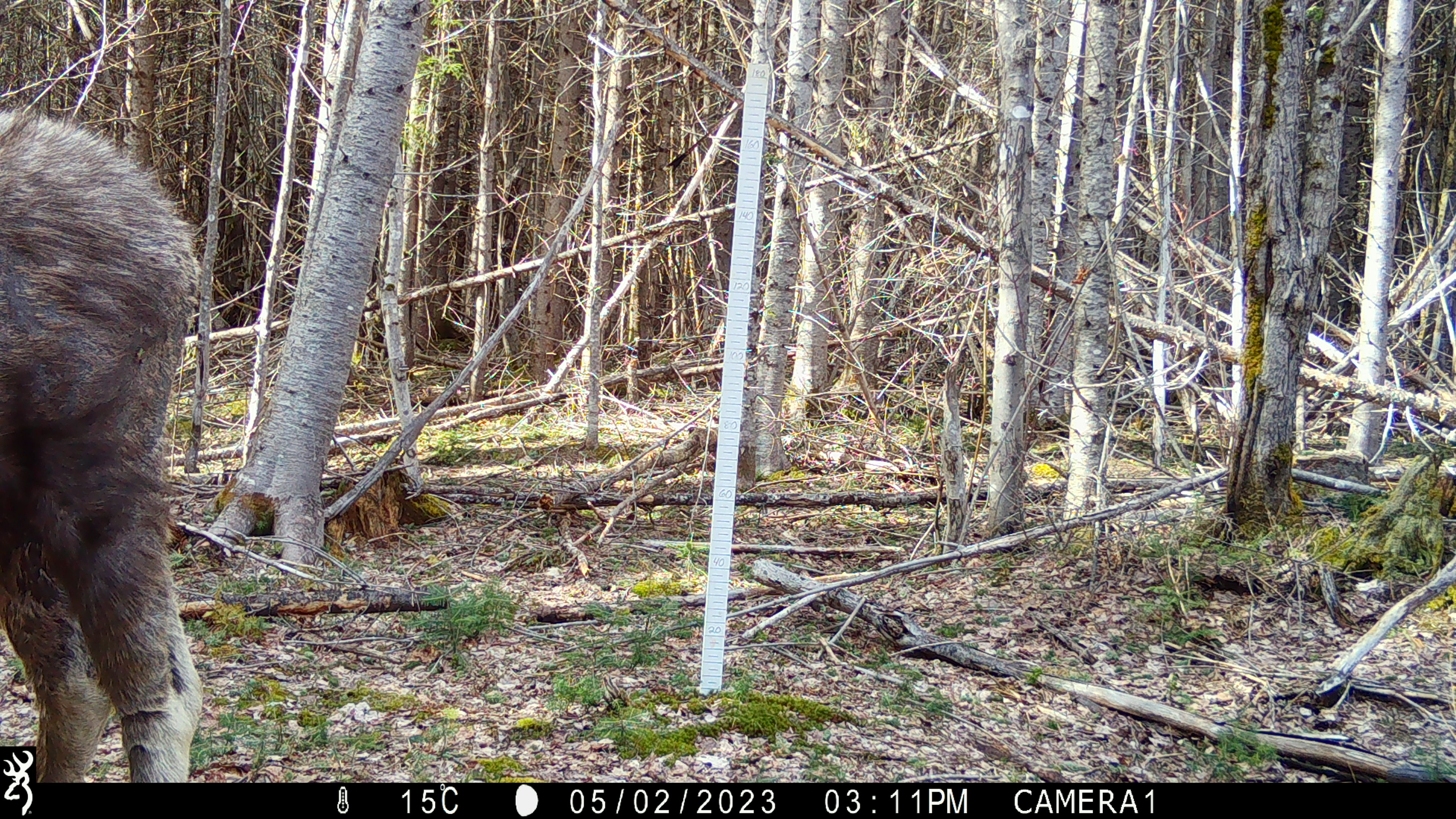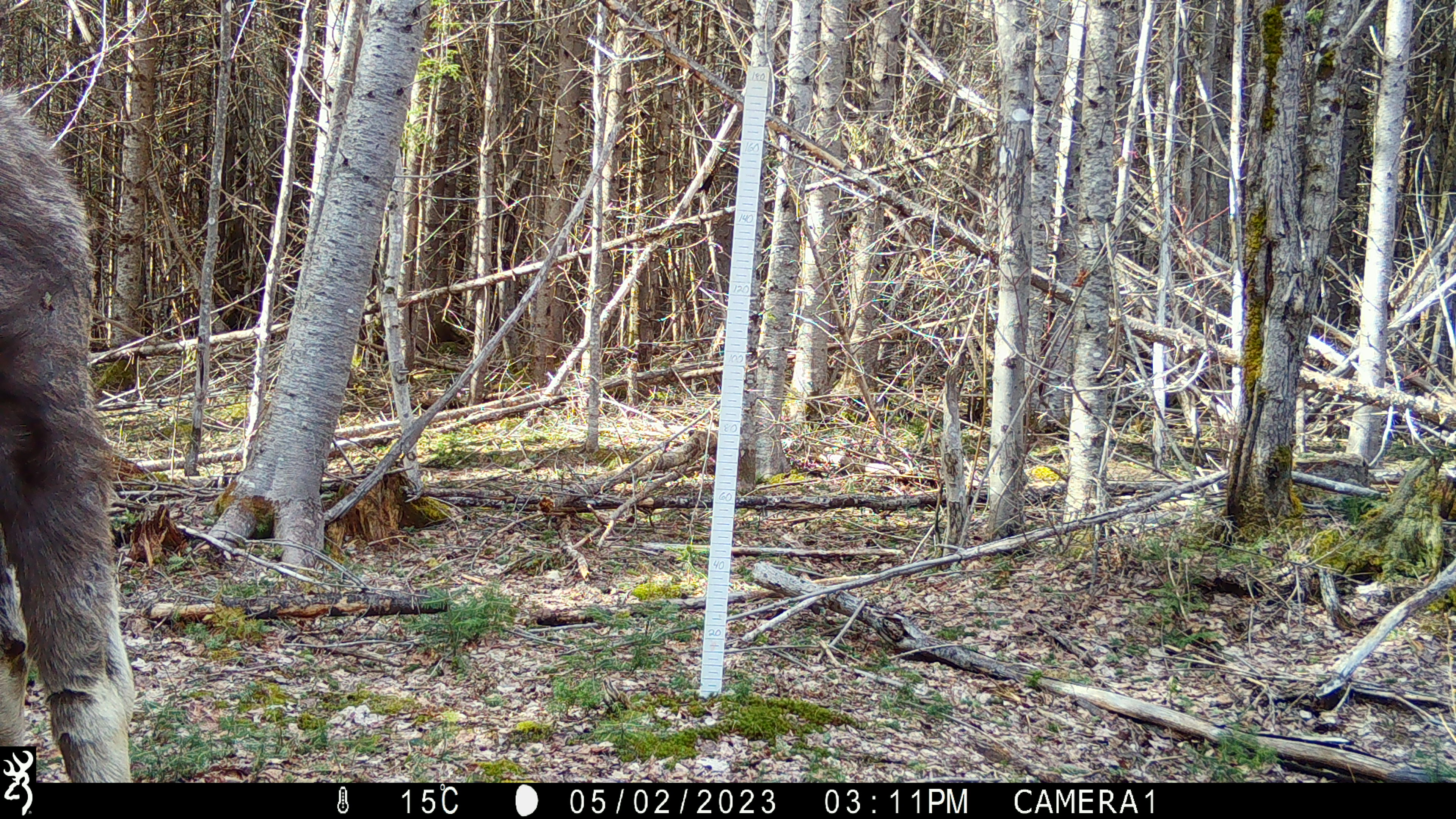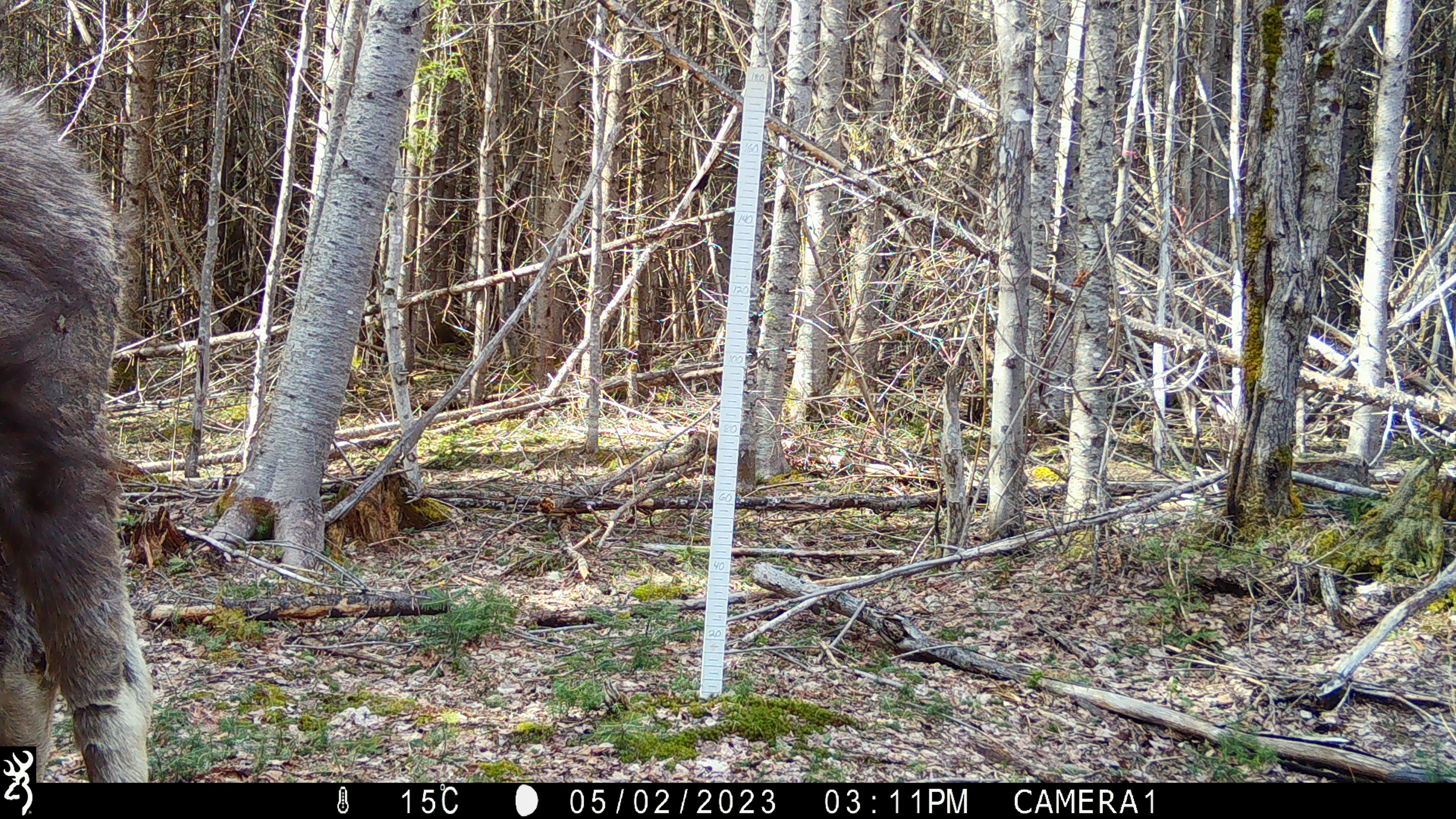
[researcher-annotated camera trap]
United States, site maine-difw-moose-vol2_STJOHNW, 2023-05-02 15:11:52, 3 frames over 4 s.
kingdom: Animalia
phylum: Chordata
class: Mammalia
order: Artiodactyla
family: Cervidae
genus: Alces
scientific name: Alces alces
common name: moose